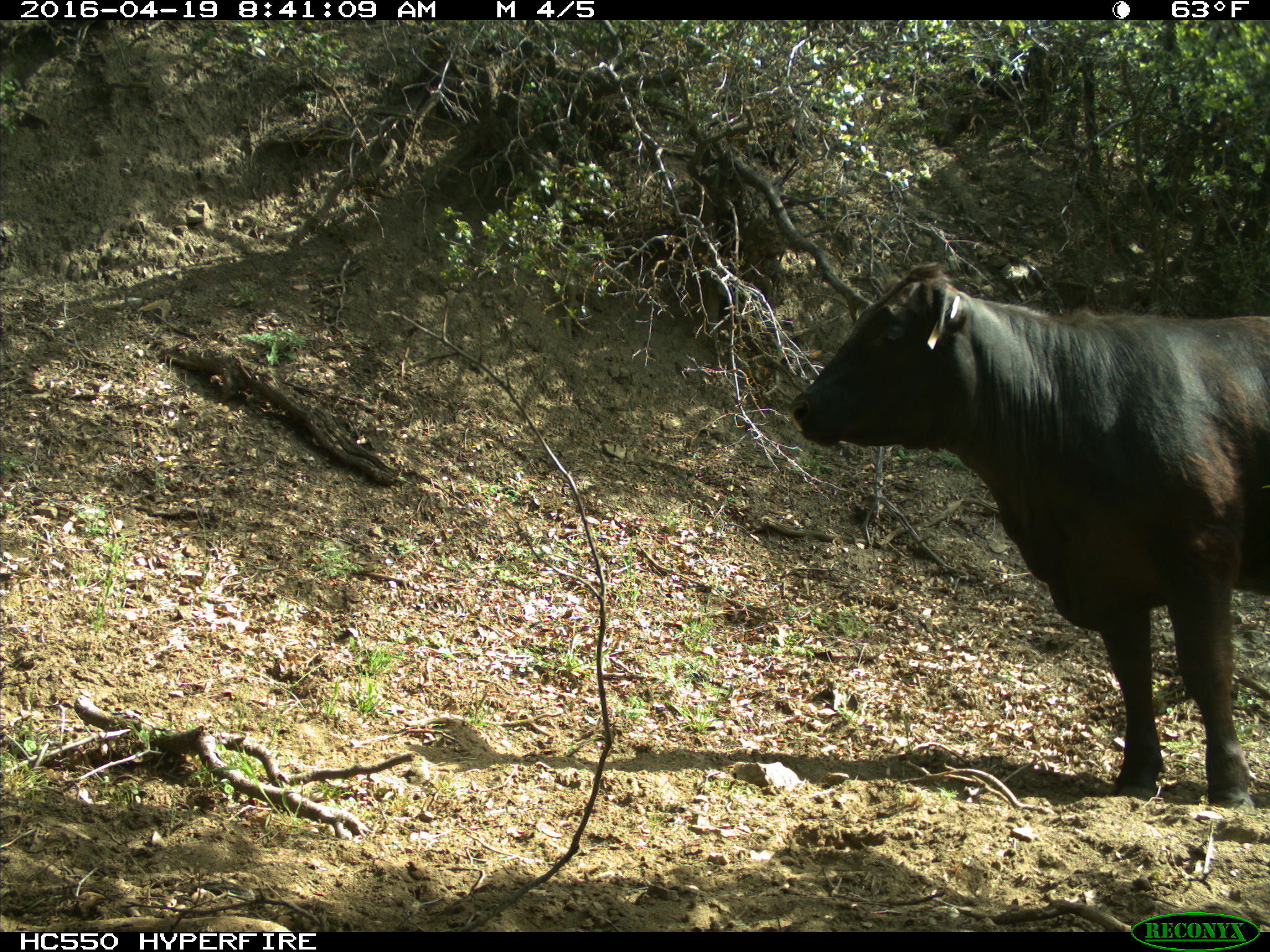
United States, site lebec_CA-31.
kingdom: Animalia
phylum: Chordata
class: Mammalia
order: Artiodactyla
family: Bovidae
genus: Bos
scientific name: Bos taurus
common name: domestic cow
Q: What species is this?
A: Bos taurus (domestic cow).